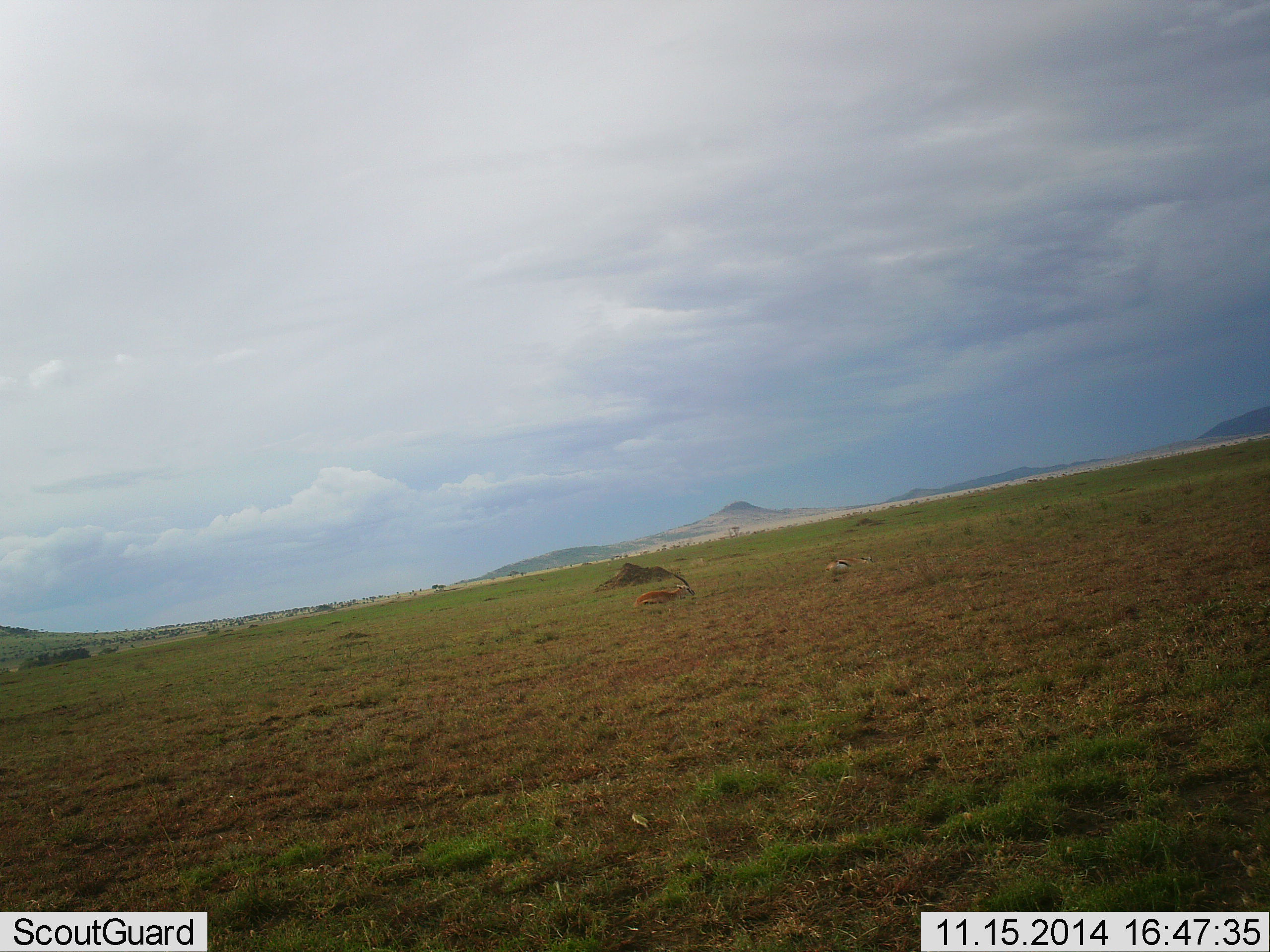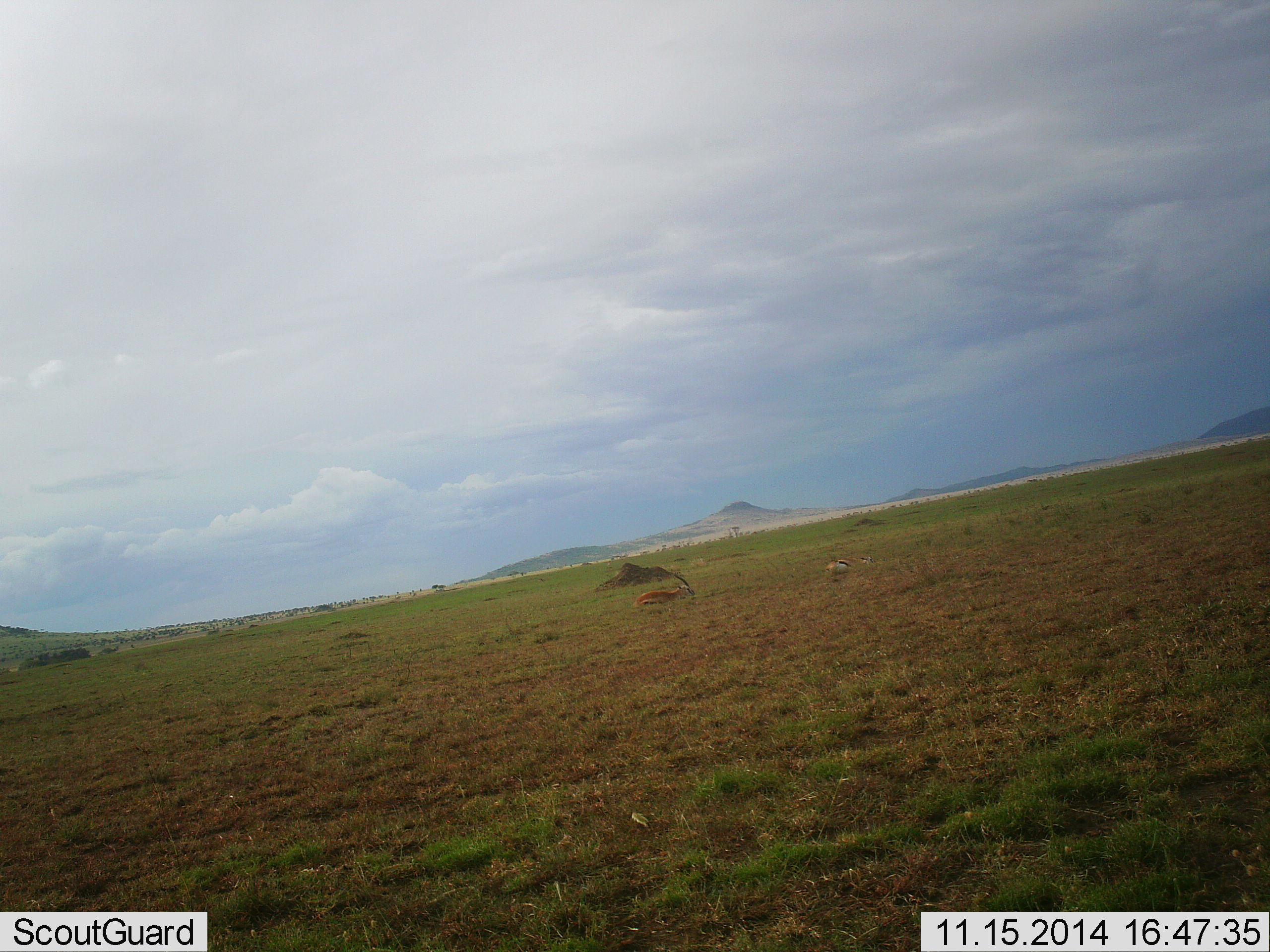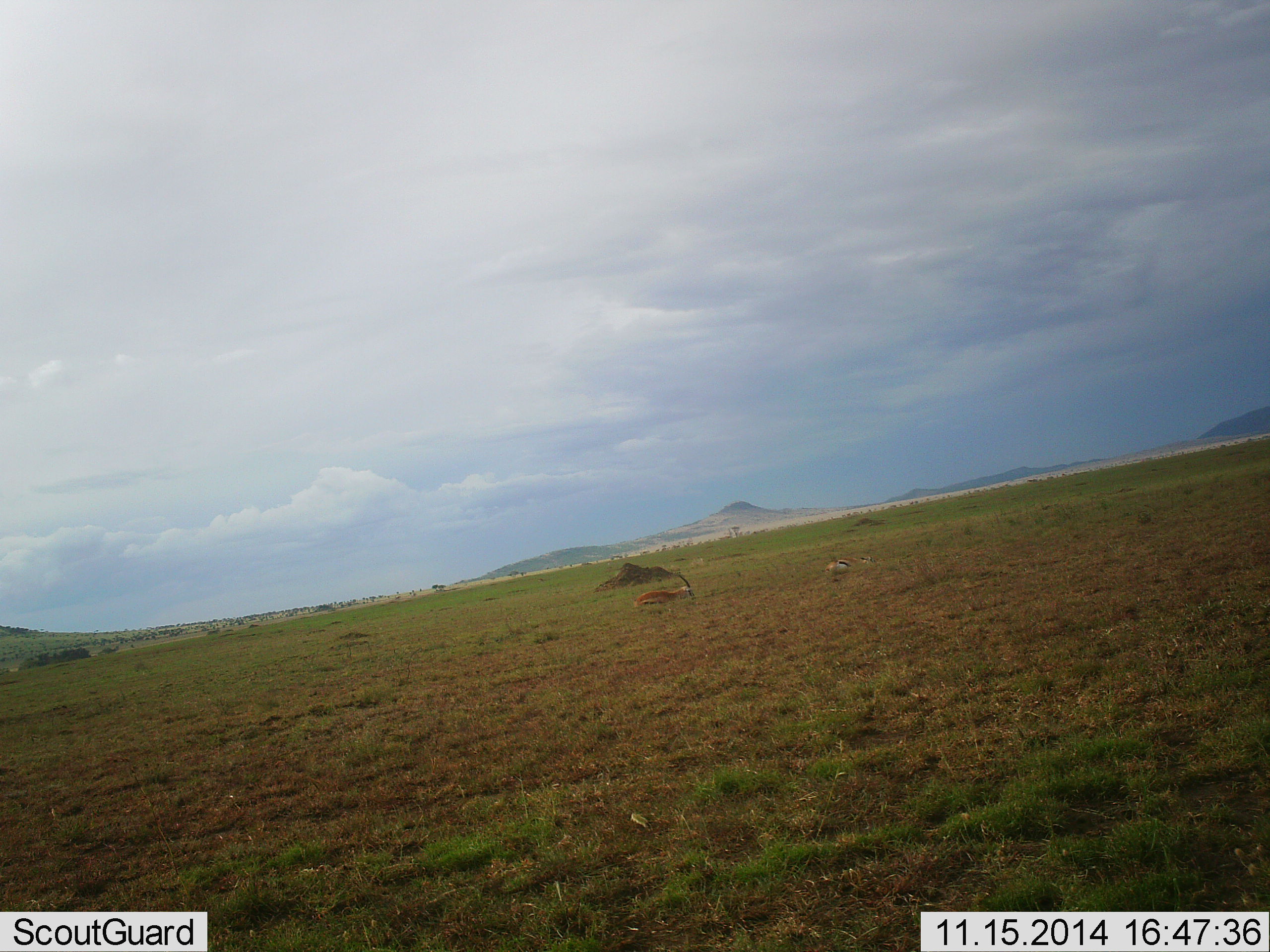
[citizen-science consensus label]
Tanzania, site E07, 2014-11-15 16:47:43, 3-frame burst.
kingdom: Animalia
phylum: Chordata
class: Mammalia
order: Artiodactyla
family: Bovidae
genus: Eudorcas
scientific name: Eudorcas thomsonii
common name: thomson's gazelle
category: gazellethomsons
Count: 2.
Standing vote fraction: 40%.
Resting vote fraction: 40%.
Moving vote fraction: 10%.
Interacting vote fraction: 0%.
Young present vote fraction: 0%.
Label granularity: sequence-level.